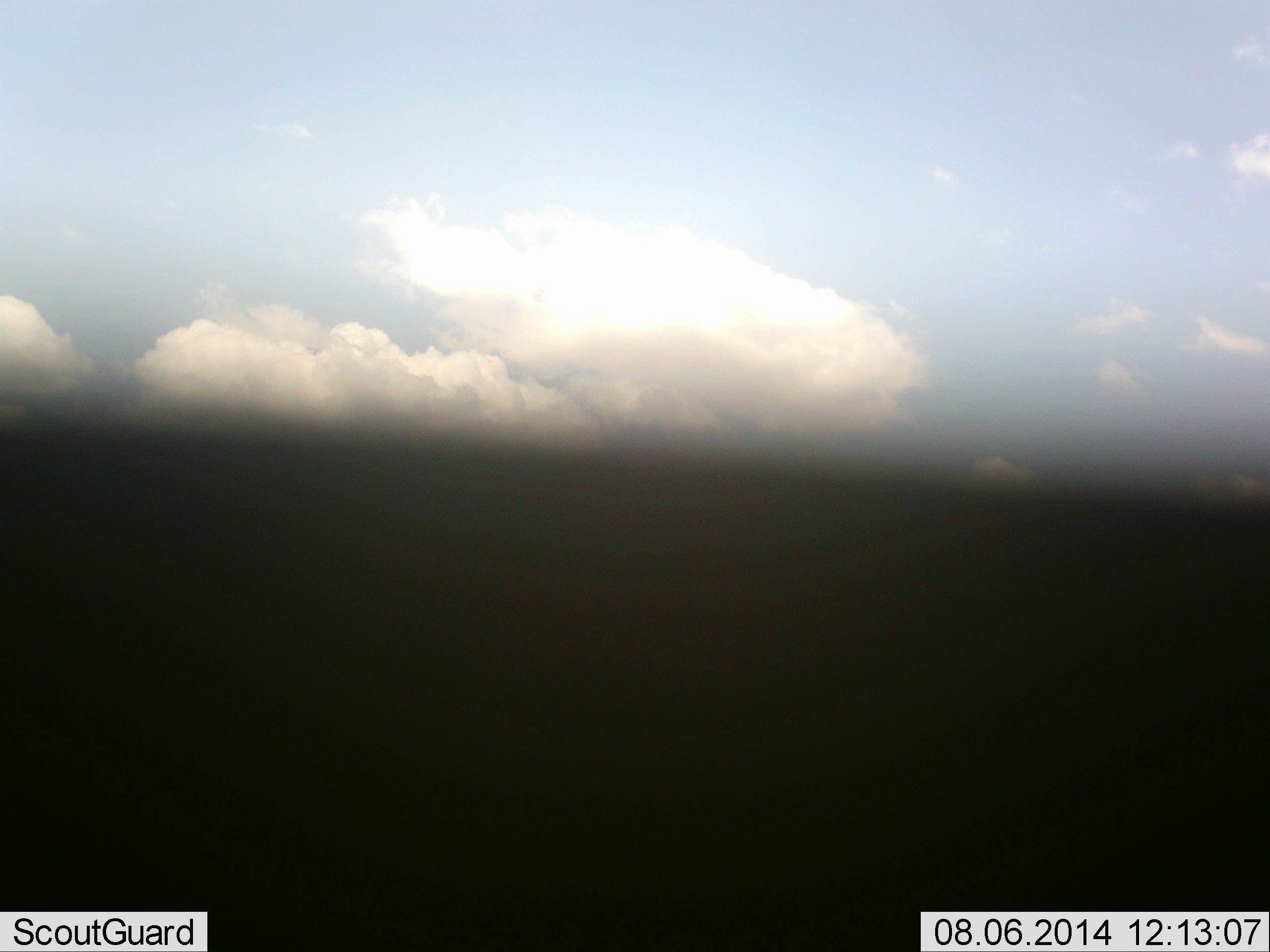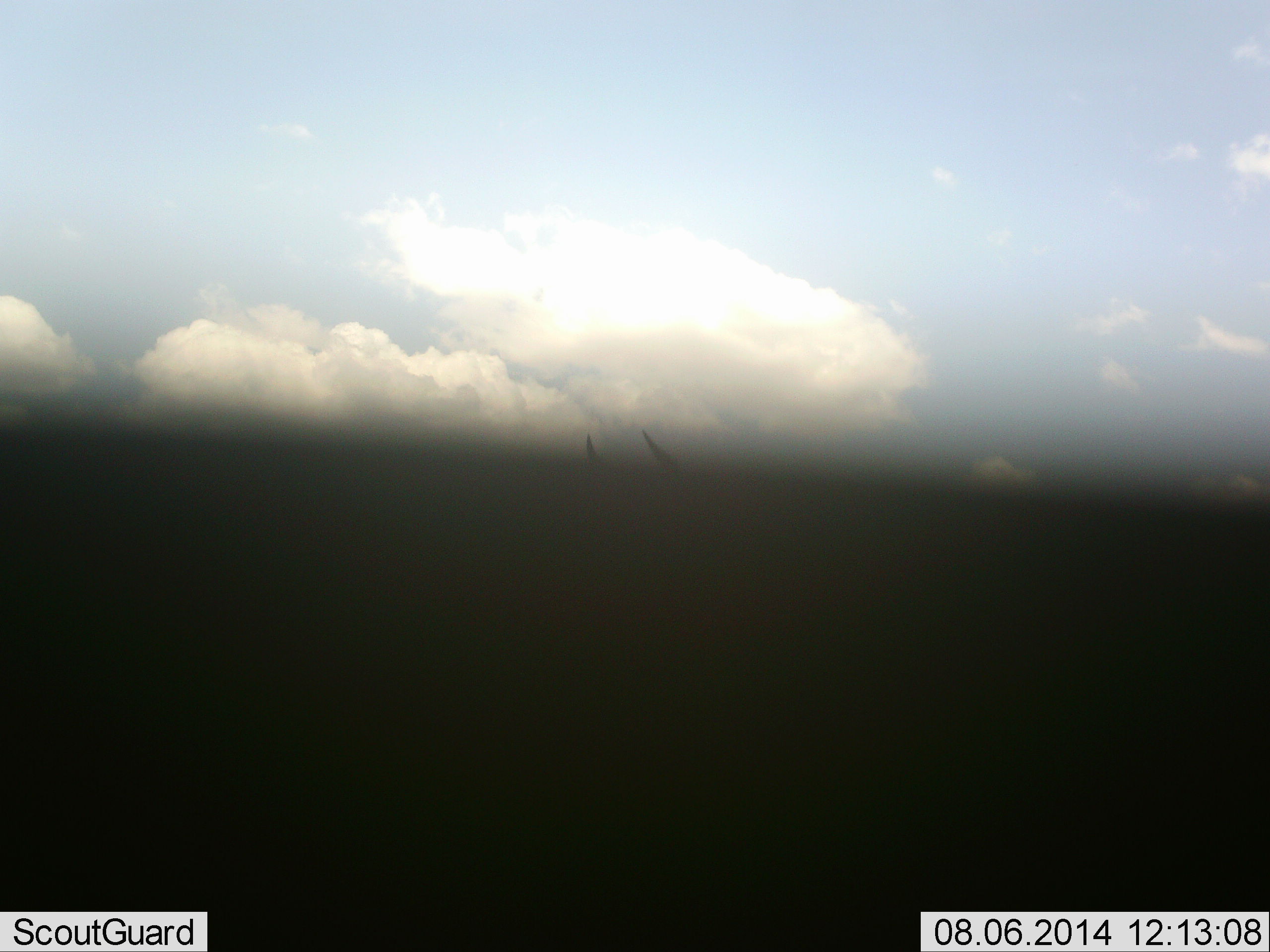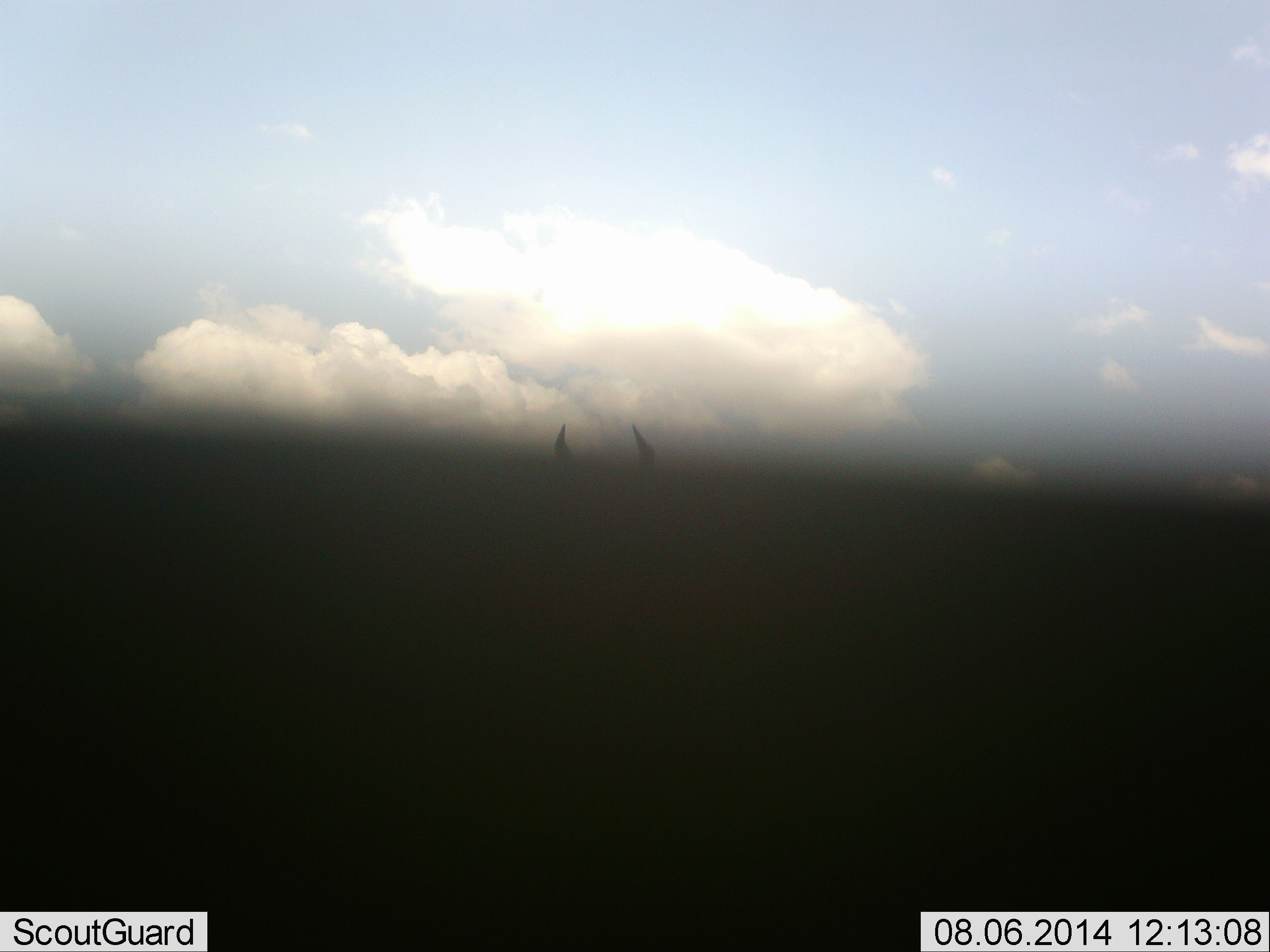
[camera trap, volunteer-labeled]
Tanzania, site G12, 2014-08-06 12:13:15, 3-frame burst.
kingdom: Animalia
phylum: Chordata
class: Mammalia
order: Artiodactyla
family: Bovidae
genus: Alcelaphus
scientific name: Alcelaphus buselaphus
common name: hartebeest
Hartebeest (Alcelaphus buselaphus), count 1. Behavior (volunteer vote fractions): standing 75%, resting 0%, moving 25%, interacting 0%. Young present (vote fraction): 0%. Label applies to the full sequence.